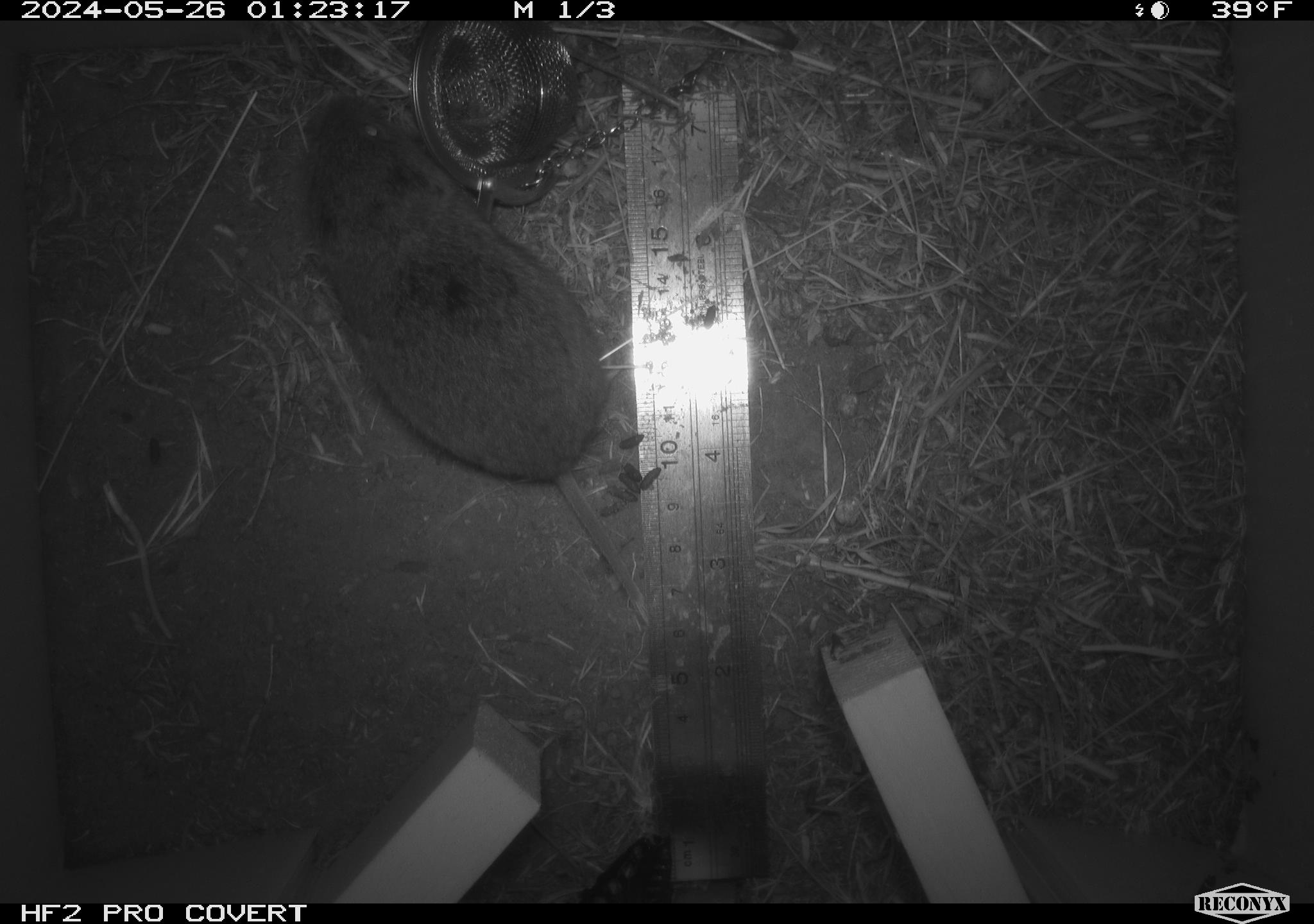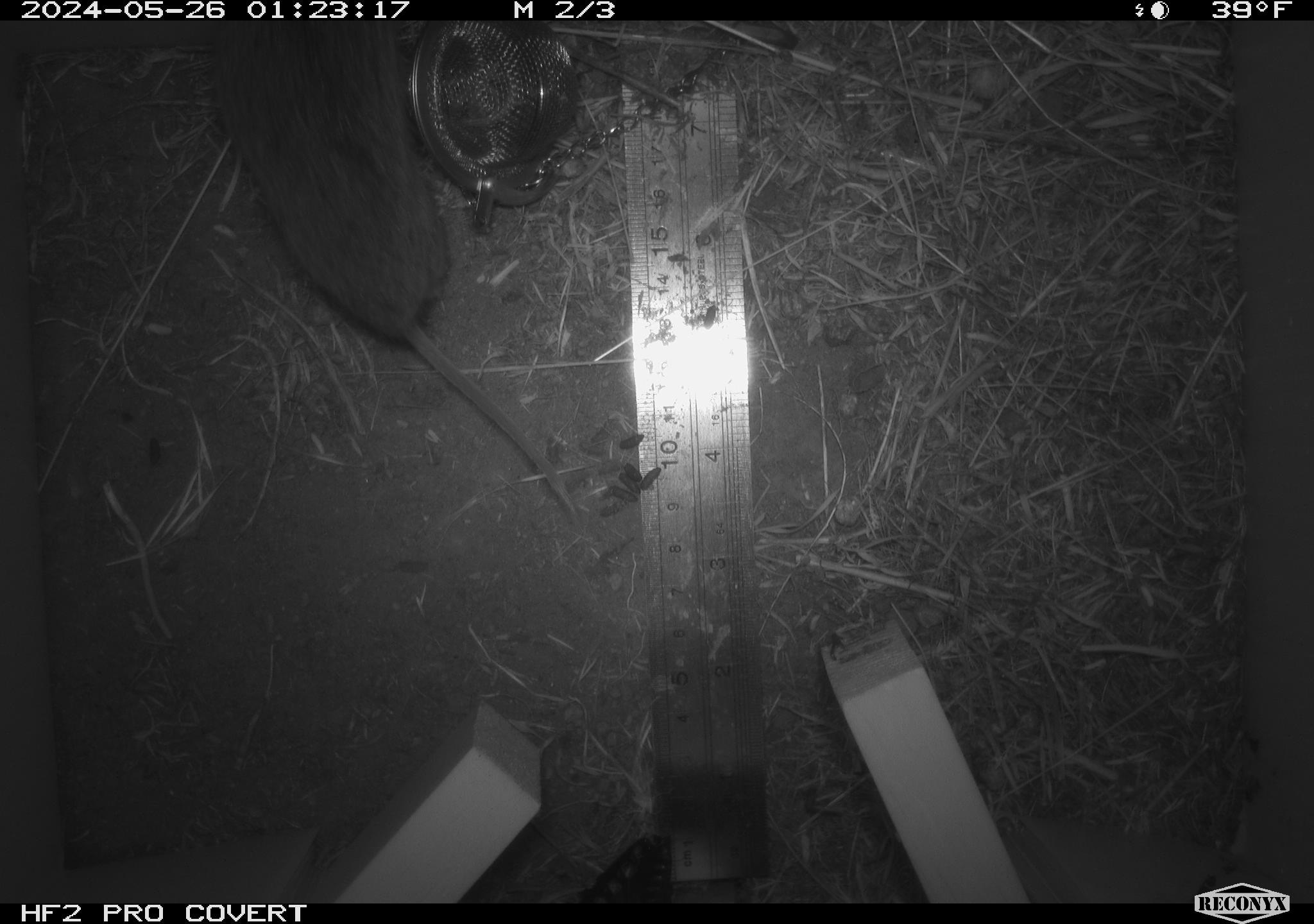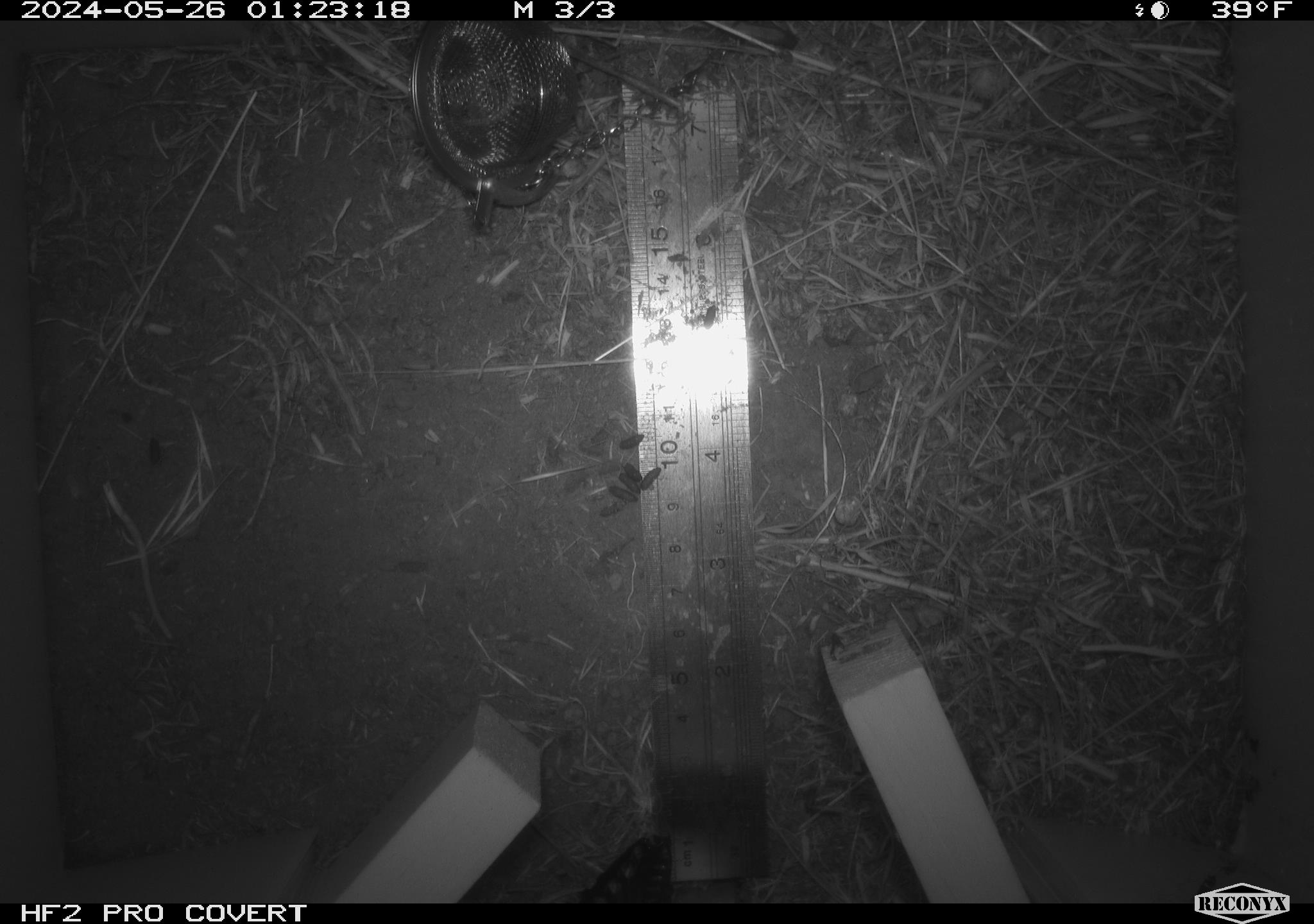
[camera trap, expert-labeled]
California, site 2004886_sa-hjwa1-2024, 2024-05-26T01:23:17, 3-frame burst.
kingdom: Animalia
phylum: Chordata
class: Mammalia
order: Rodentia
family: Cricetidae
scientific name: Cricetidae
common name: hamsters, voles, lemmings, and allies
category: cricetidae family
Cricetidae family (hamsters, voles, lemmings, and allies) (Cricetidae).